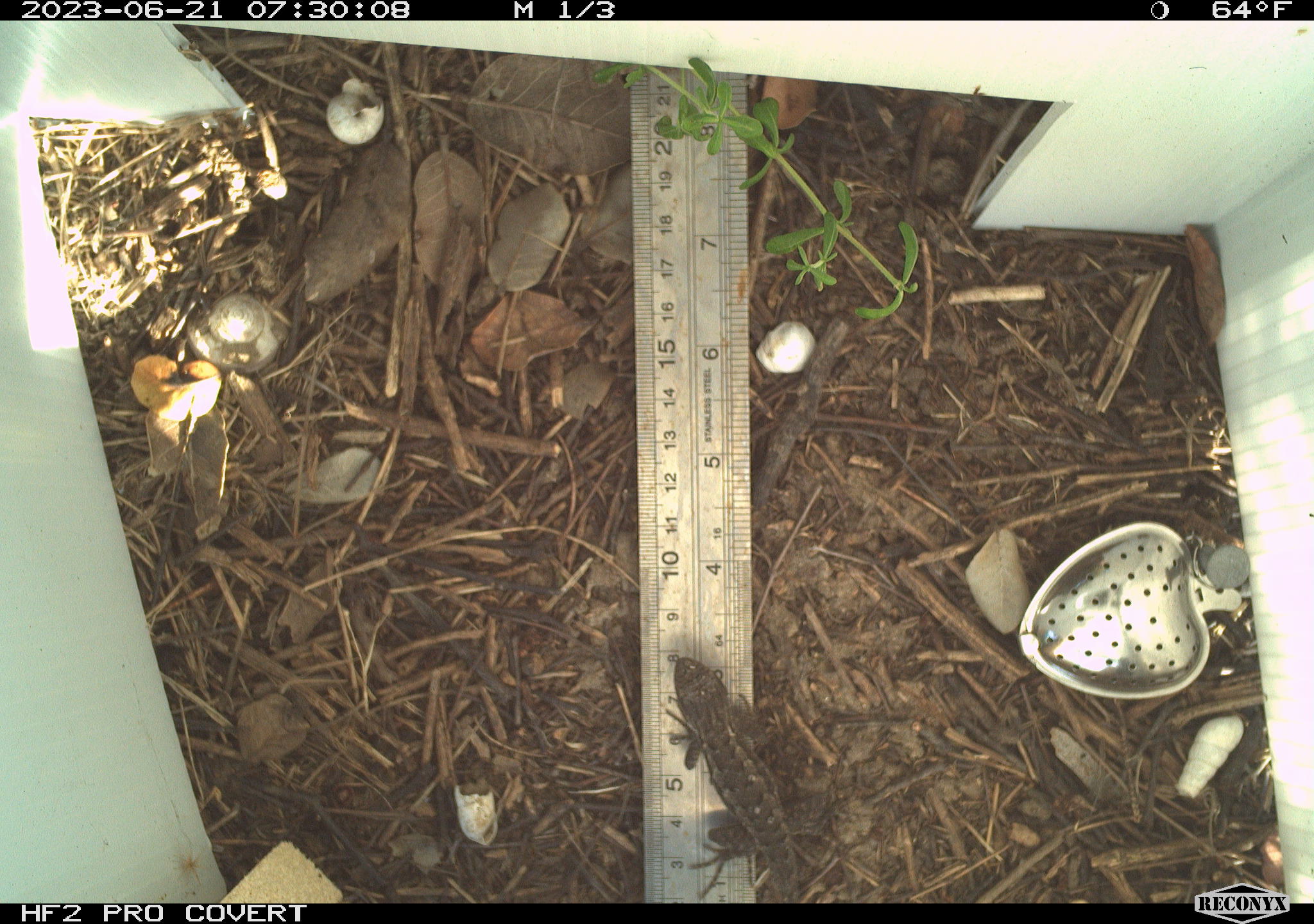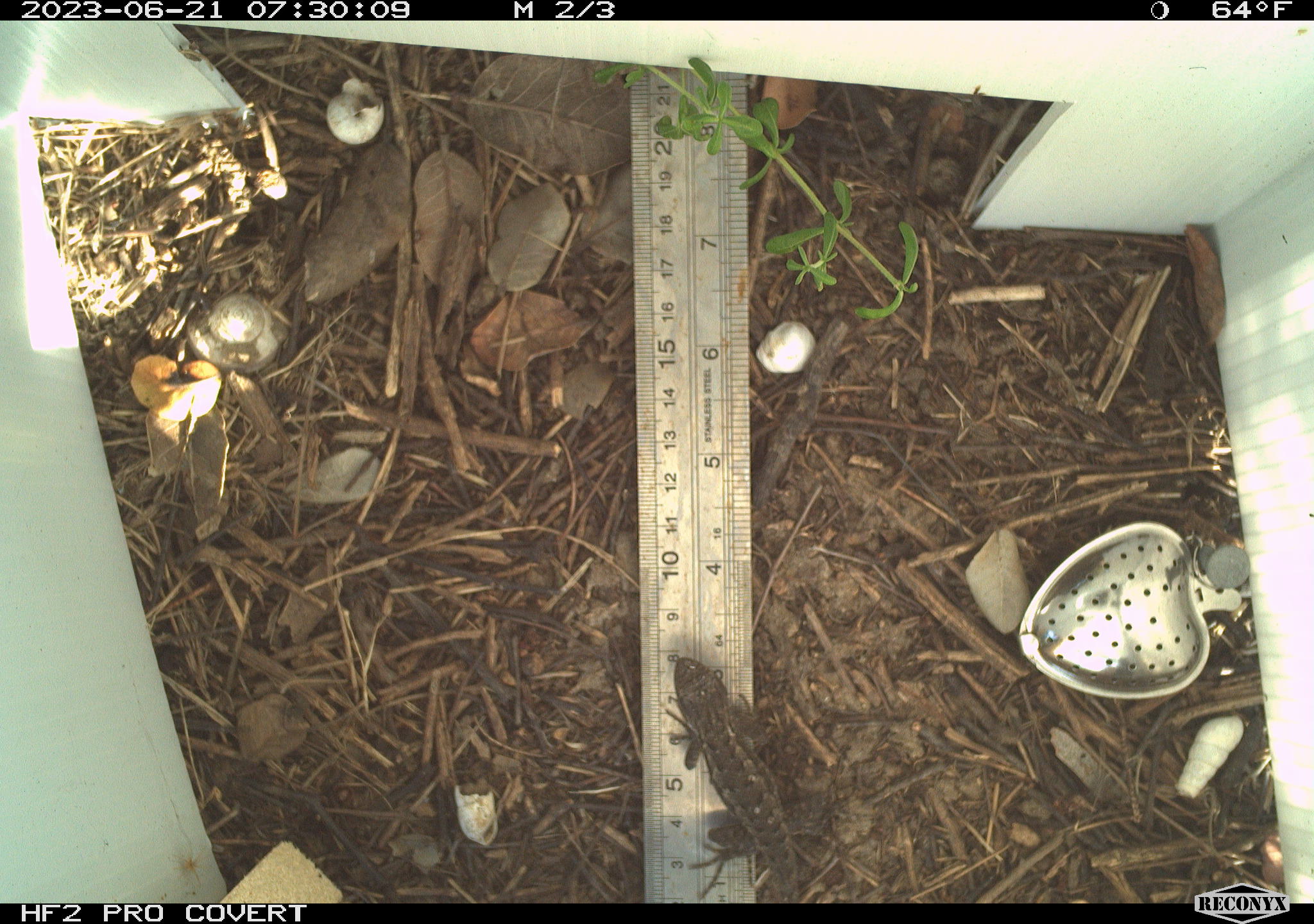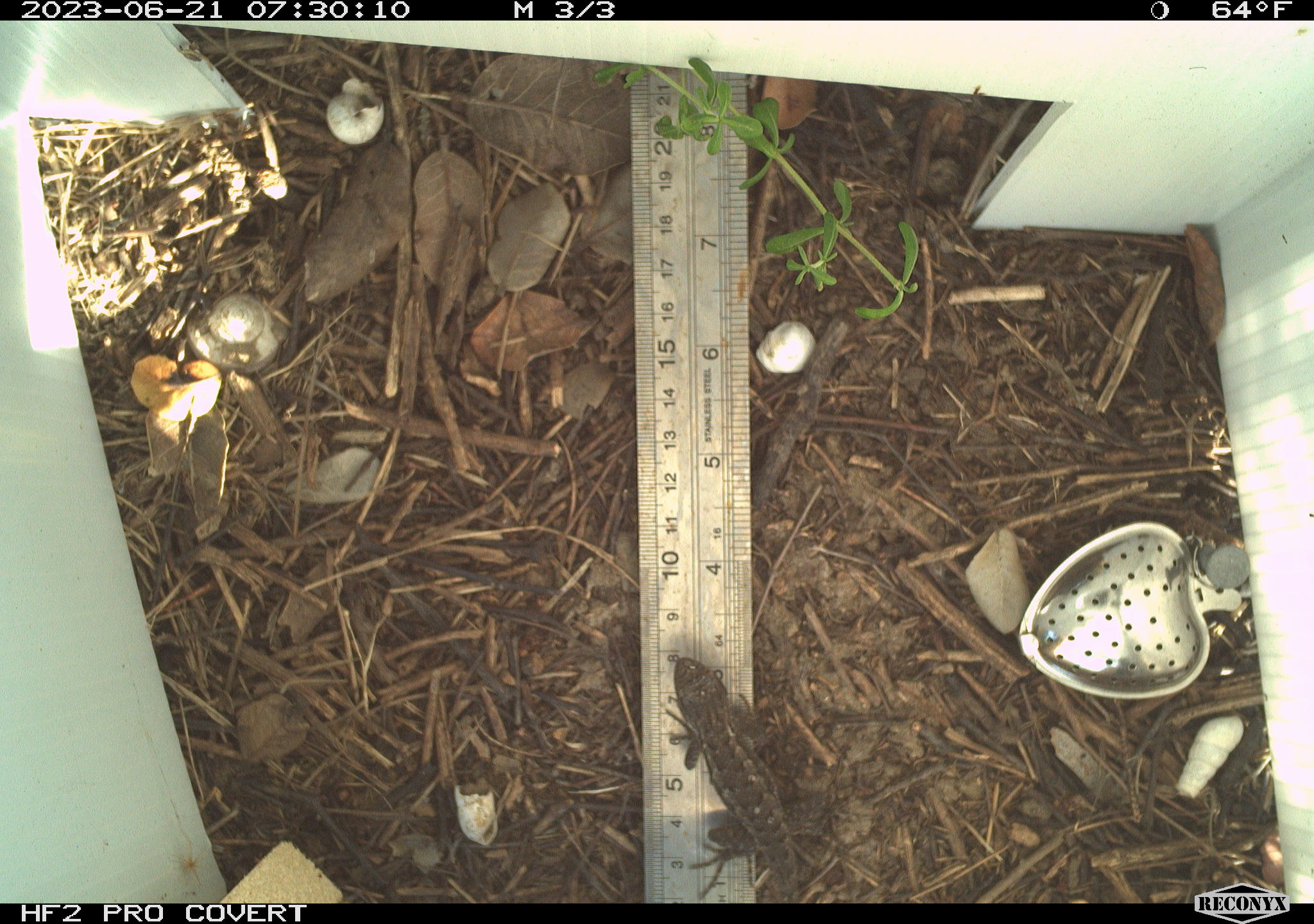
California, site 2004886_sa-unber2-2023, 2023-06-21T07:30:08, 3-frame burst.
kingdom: Animalia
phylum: Chordata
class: Reptilia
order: Squamata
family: Phrynosomatidae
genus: Sceloporus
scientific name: Sceloporus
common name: spiny lizards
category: sceloporus species